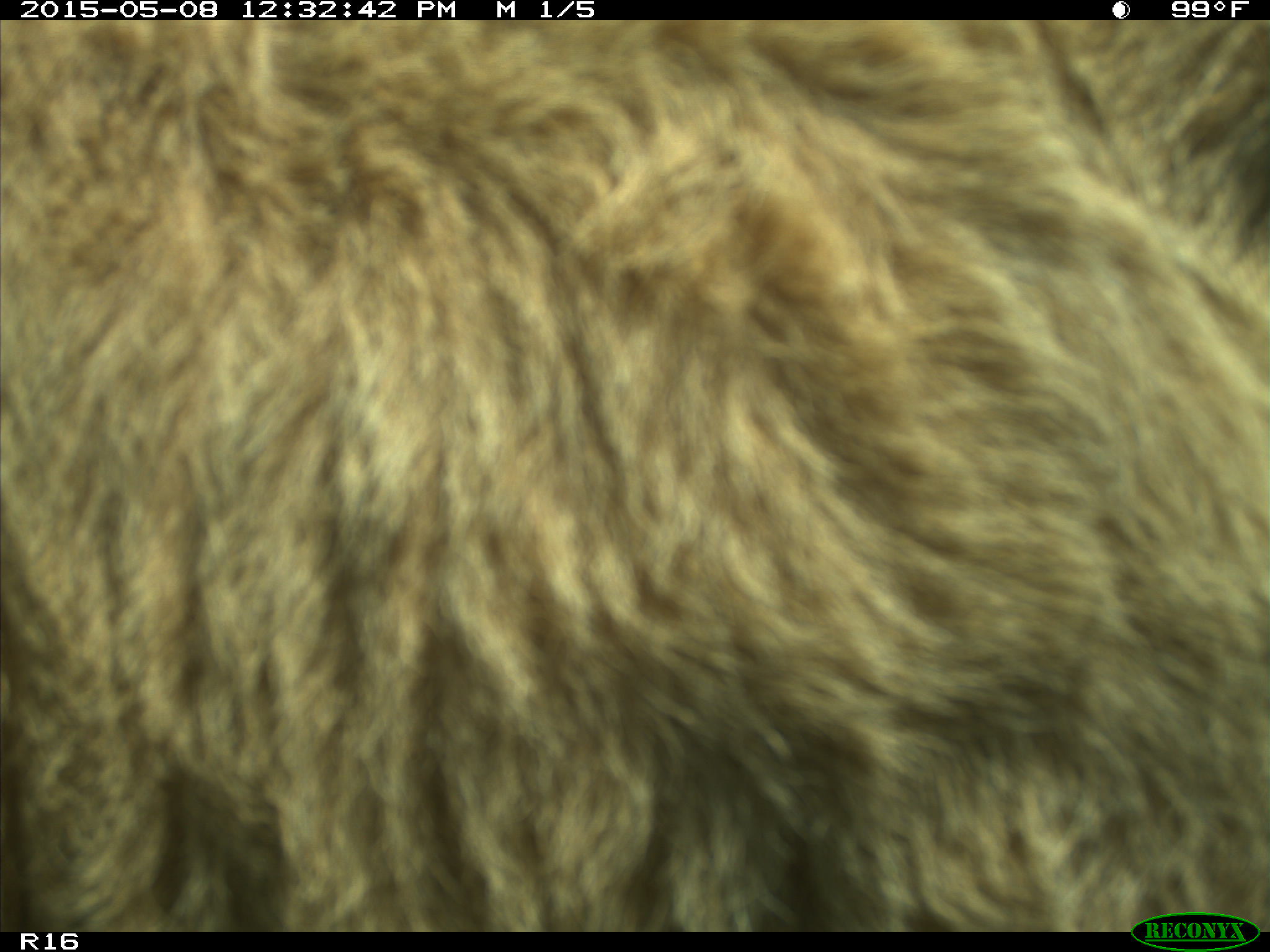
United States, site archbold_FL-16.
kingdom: Animalia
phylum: Chordata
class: Mammalia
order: Artiodactyla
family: Bovidae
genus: Bos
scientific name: Bos taurus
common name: domestic cow